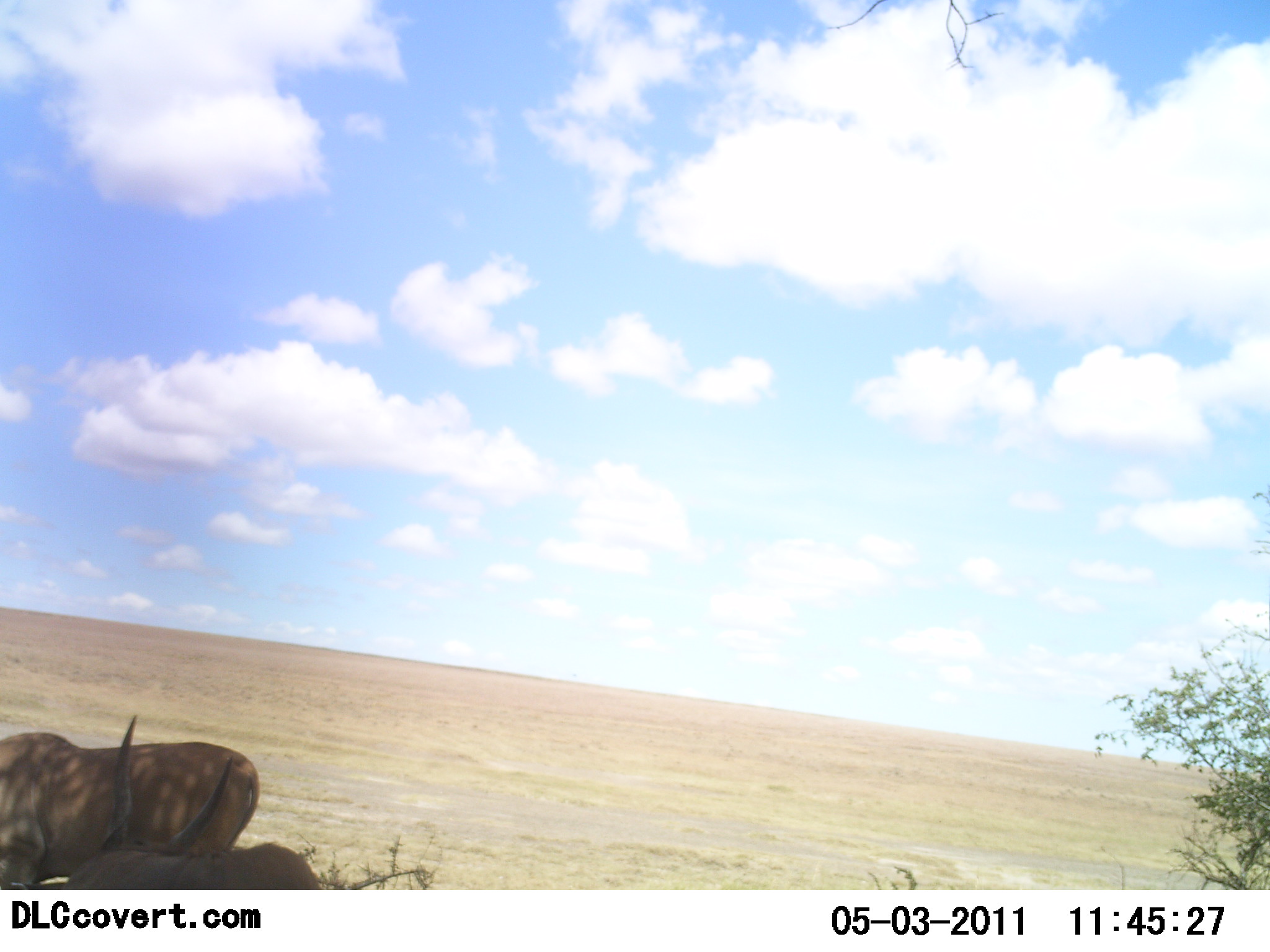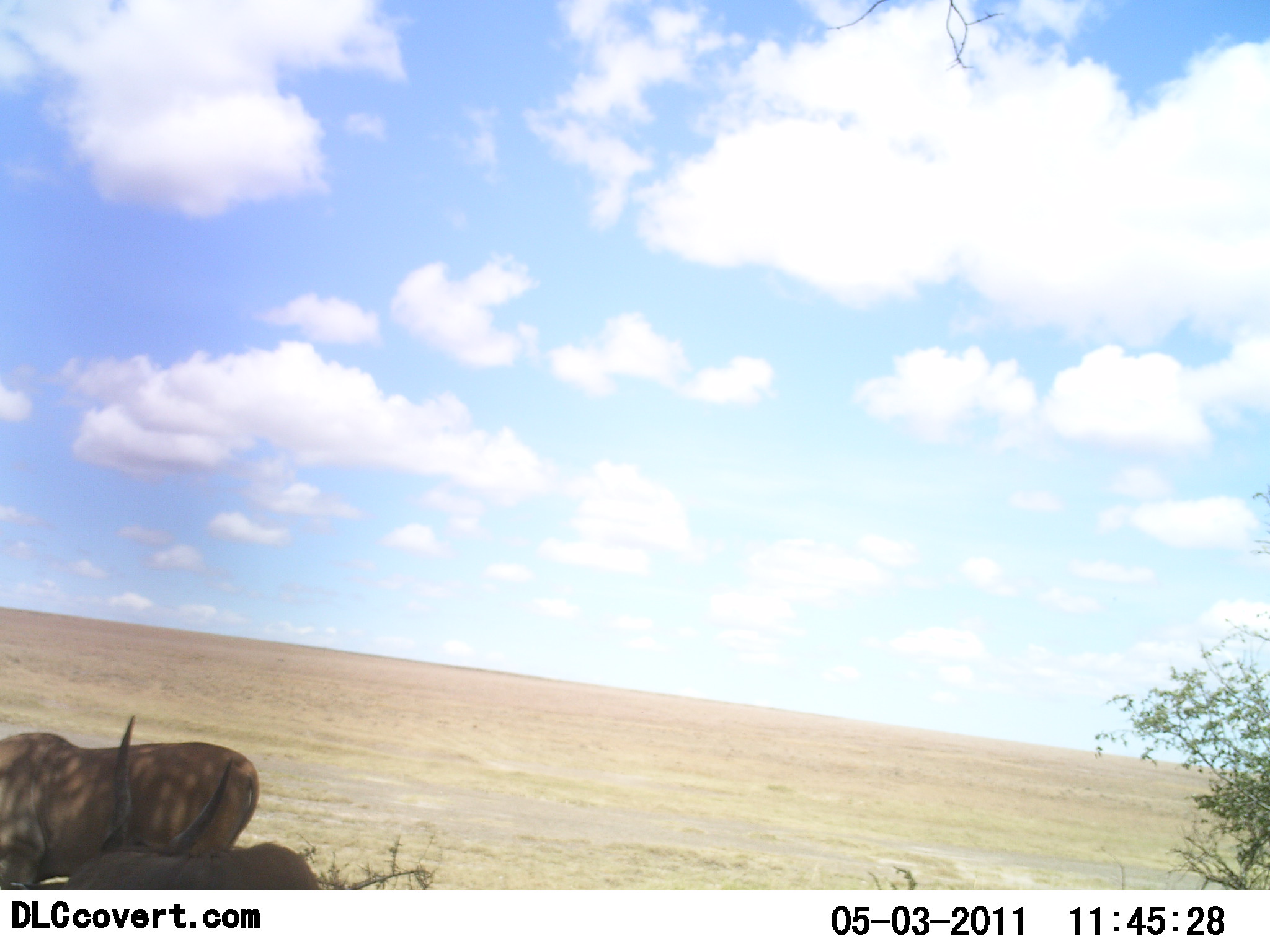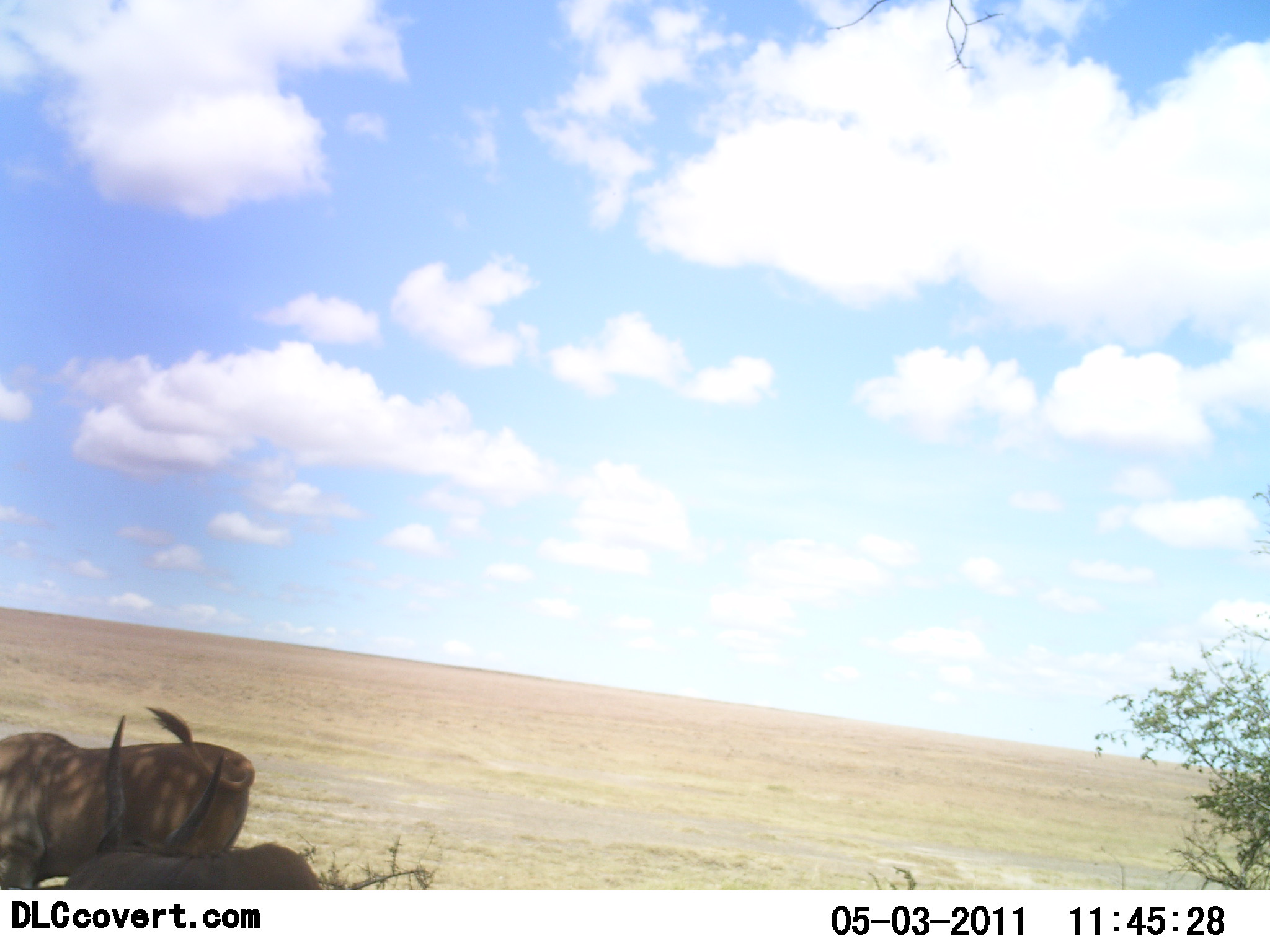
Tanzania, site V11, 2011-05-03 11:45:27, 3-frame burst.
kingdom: Animalia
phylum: Chordata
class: Mammalia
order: Artiodactyla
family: Bovidae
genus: Kobus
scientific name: Kobus ellipsiprymnus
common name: waterbuck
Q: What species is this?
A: Waterbuck (Kobus ellipsiprymnus).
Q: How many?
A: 2.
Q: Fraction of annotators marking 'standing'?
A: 40%.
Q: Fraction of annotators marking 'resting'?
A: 20%.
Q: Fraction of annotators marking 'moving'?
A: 20%.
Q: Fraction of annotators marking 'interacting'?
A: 20%.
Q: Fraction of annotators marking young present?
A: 0%.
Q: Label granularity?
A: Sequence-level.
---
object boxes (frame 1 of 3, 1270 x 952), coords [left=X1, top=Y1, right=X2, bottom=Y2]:
animal: [left=63, top=715, right=320, bottom=889]; [left=0, top=727, right=257, bottom=889]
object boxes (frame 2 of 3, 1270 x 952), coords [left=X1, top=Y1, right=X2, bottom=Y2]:
animal: [left=65, top=716, right=318, bottom=889]; [left=0, top=735, right=261, bottom=888]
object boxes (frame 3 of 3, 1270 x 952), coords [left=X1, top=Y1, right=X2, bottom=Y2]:
animal: [left=0, top=704, right=256, bottom=889]; [left=62, top=715, right=323, bottom=889]